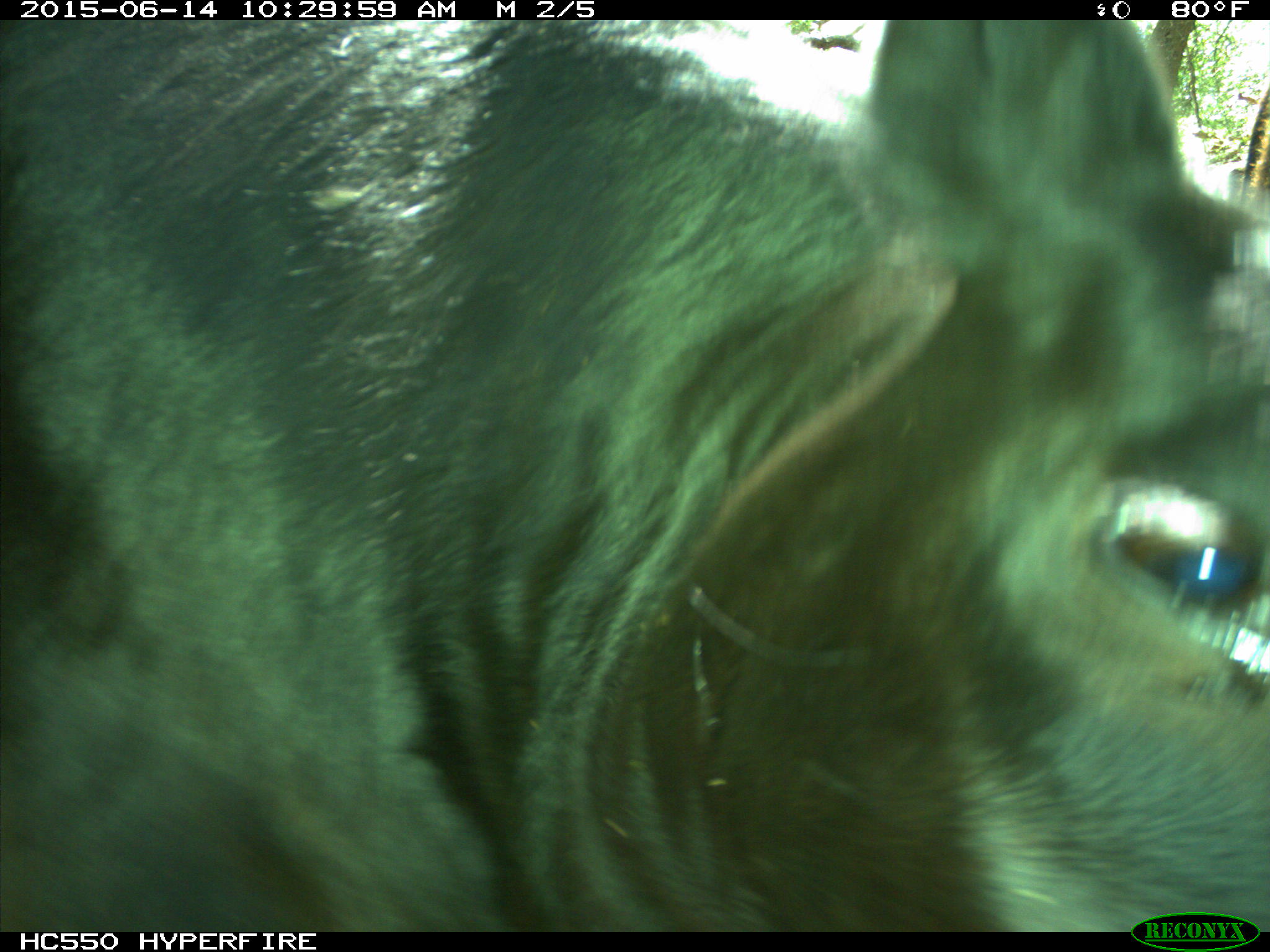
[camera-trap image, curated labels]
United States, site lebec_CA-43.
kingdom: Animalia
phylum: Chordata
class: Mammalia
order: Artiodactyla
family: Bovidae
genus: Bos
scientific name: Bos taurus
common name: domestic cow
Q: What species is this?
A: Bos taurus (domestic cow).